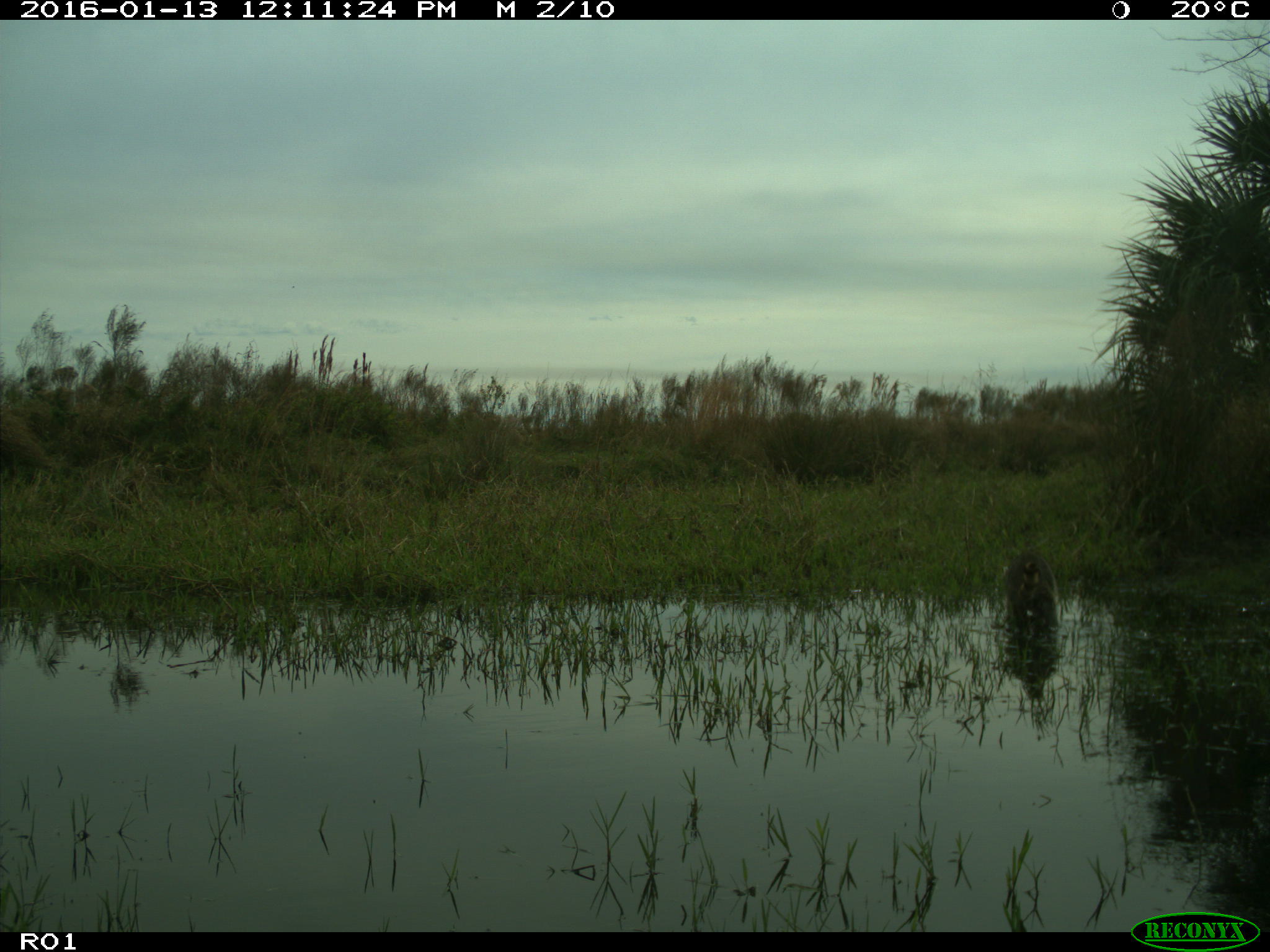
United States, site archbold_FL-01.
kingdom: Animalia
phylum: Chordata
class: Mammalia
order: Carnivora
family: Procyonidae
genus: Procyon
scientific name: Procyon lotor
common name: common raccoon